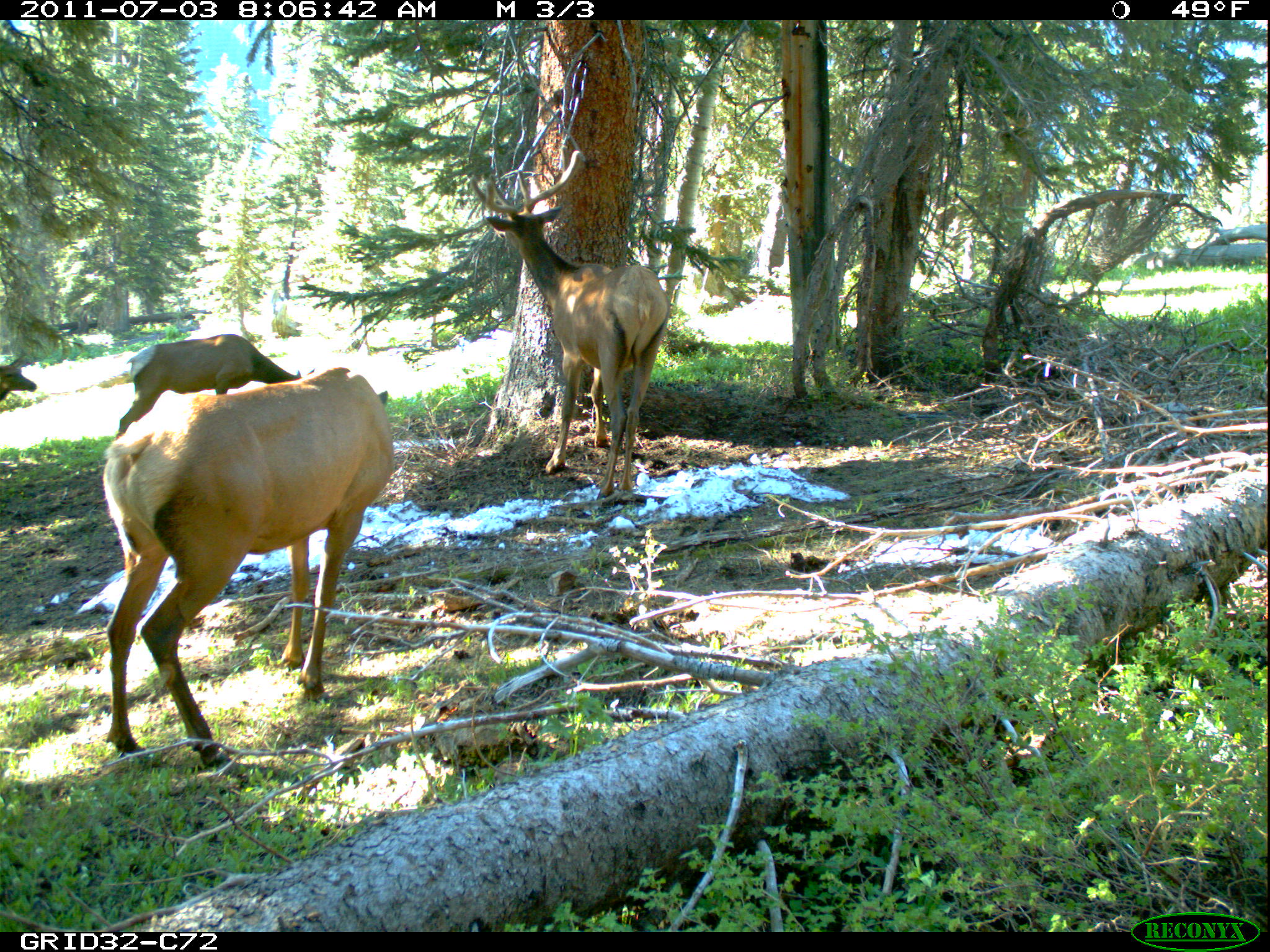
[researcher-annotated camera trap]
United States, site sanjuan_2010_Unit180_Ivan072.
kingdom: Animalia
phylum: Chordata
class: Mammalia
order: Artiodactyla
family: Cervidae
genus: Cervus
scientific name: Cervus elaphus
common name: red deer